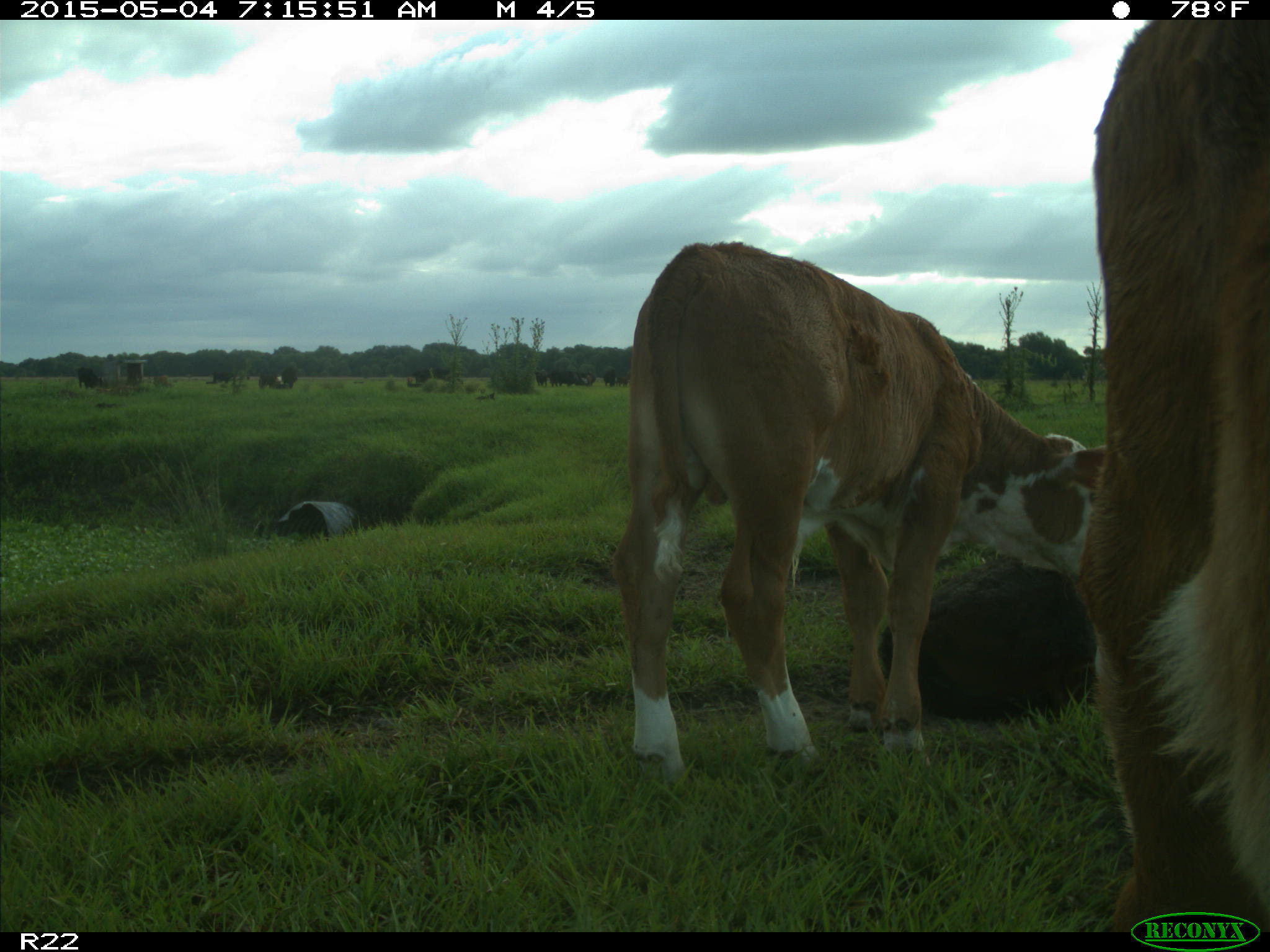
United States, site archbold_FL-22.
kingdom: Animalia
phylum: Chordata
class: Mammalia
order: Artiodactyla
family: Bovidae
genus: Bos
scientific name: Bos taurus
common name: domestic cow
Bos taurus (domestic cow).